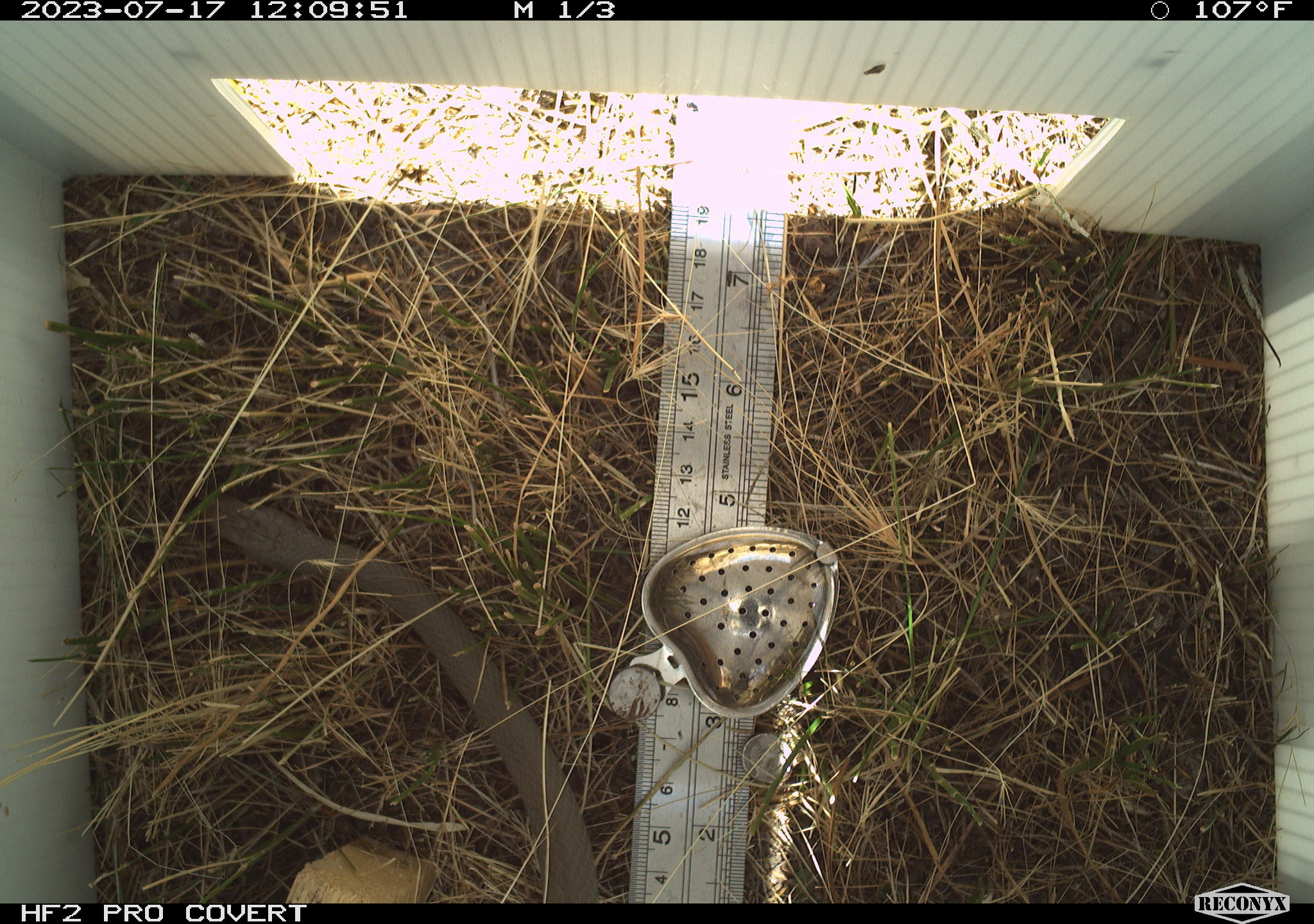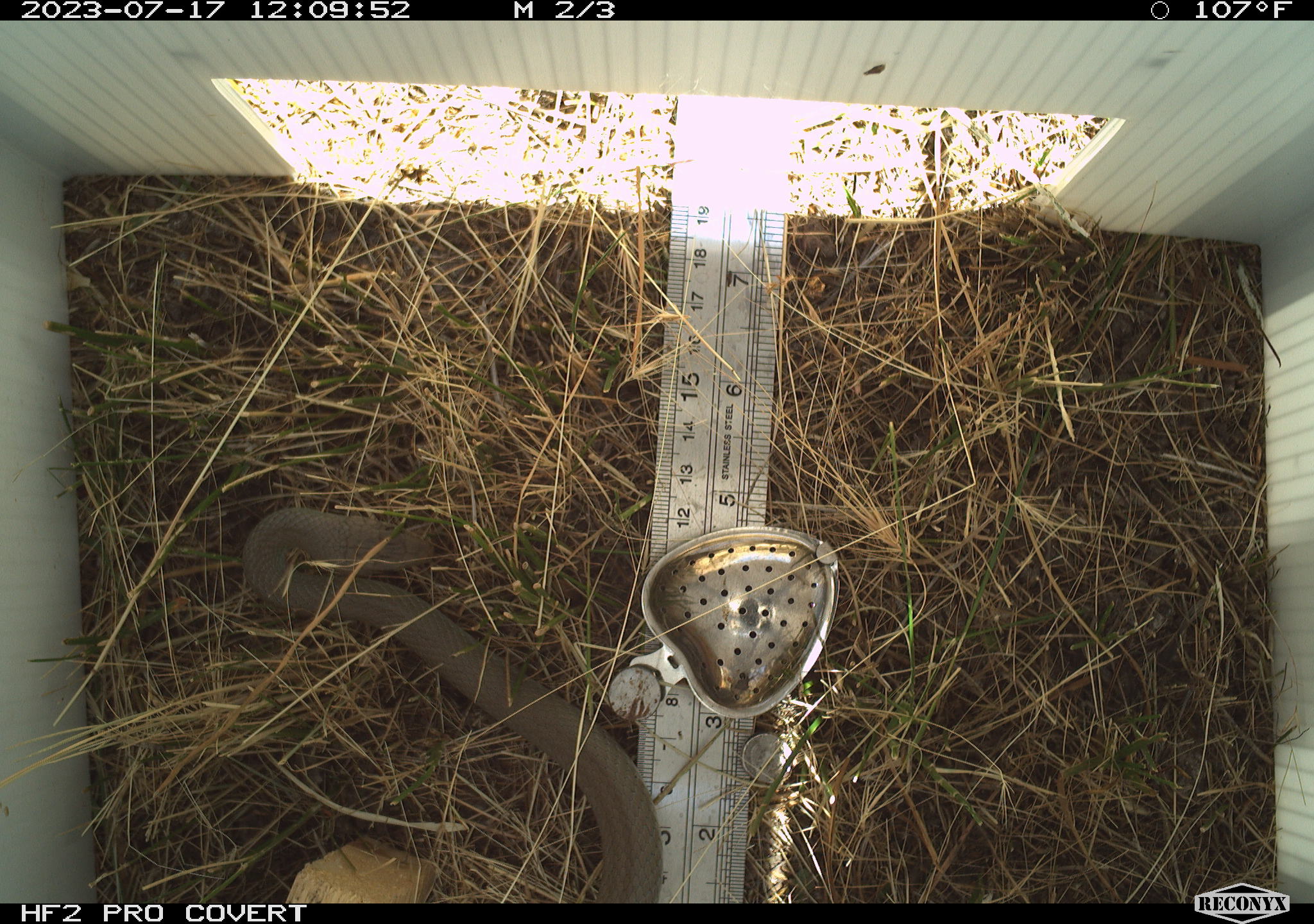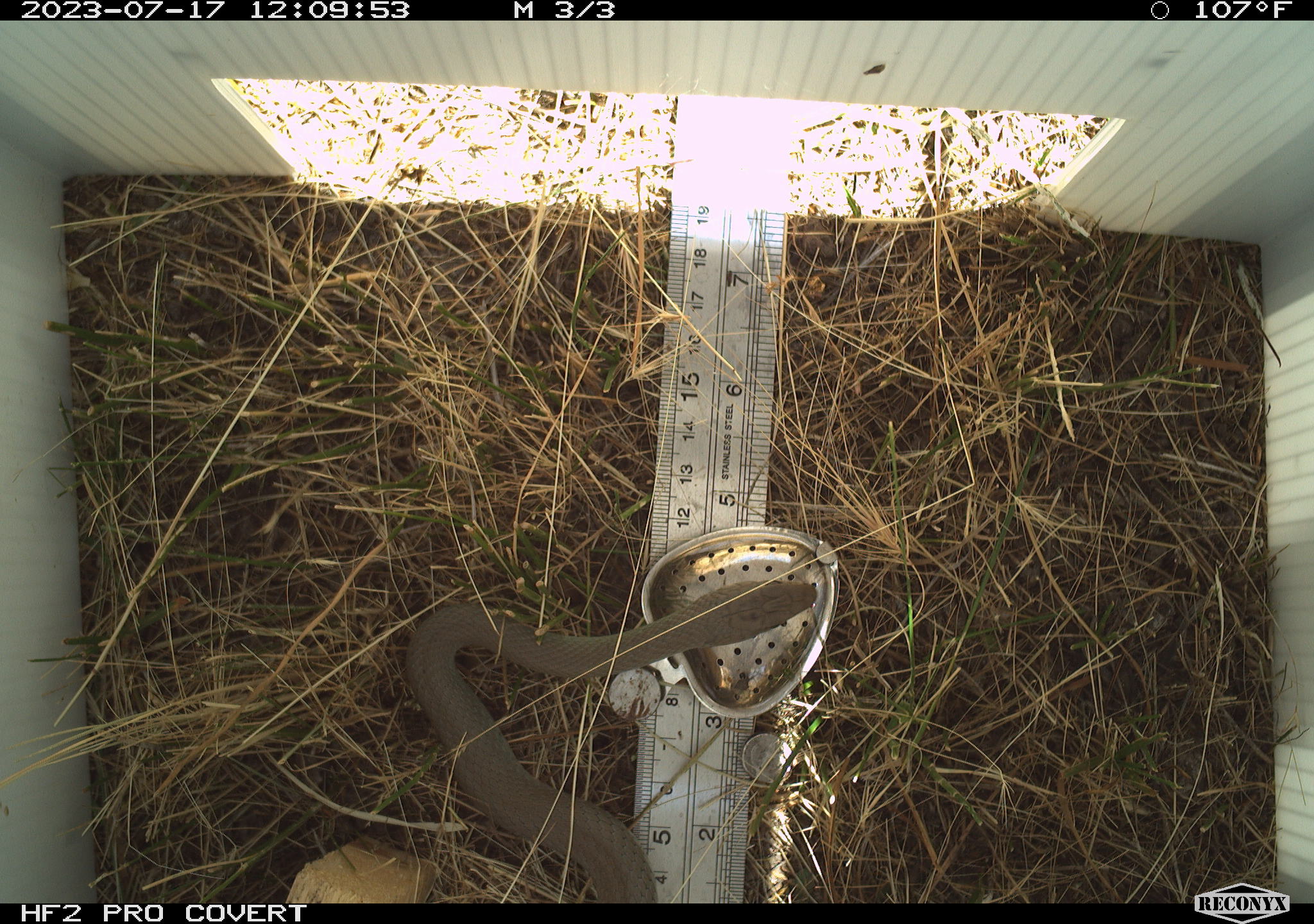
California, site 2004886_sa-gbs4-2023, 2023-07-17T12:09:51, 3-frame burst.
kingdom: Animalia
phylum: Chordata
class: Reptilia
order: Squamata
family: Colubridae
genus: Coluber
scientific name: Coluber constrictor mormon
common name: western yellow-bellied racer